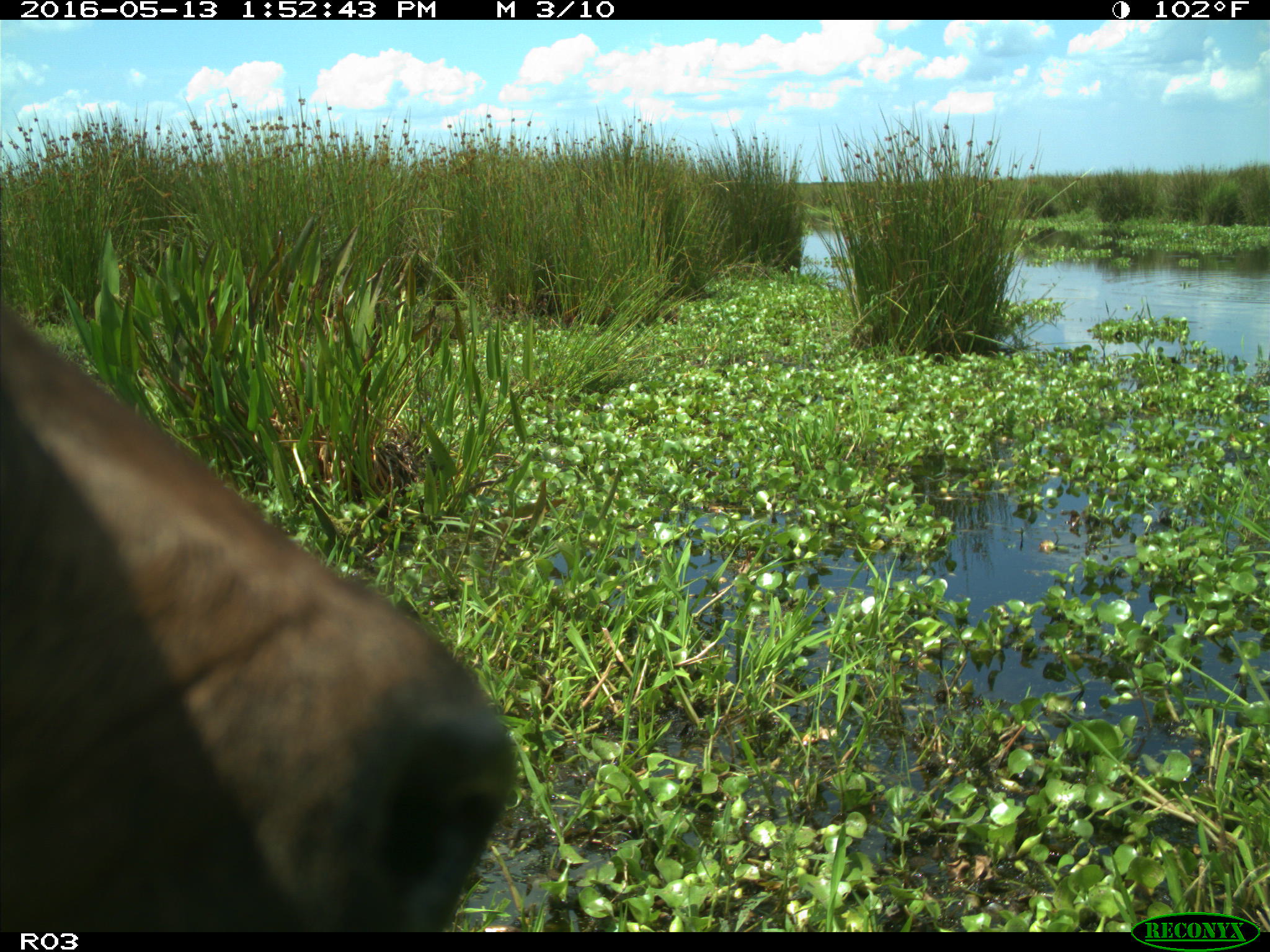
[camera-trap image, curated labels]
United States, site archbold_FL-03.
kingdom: Animalia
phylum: Chordata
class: Mammalia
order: Artiodactyla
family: Bovidae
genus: Bos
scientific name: Bos taurus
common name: domestic cow